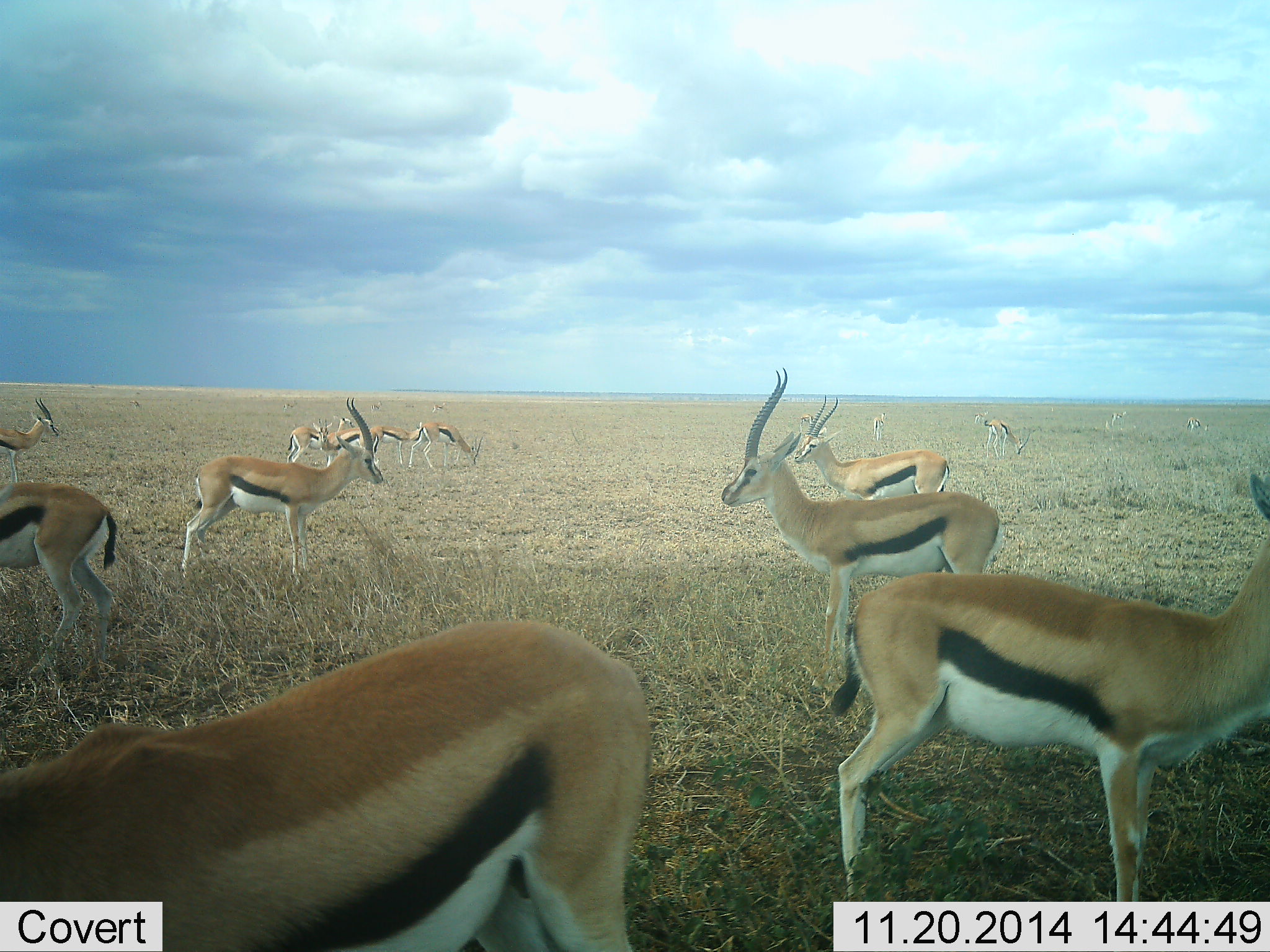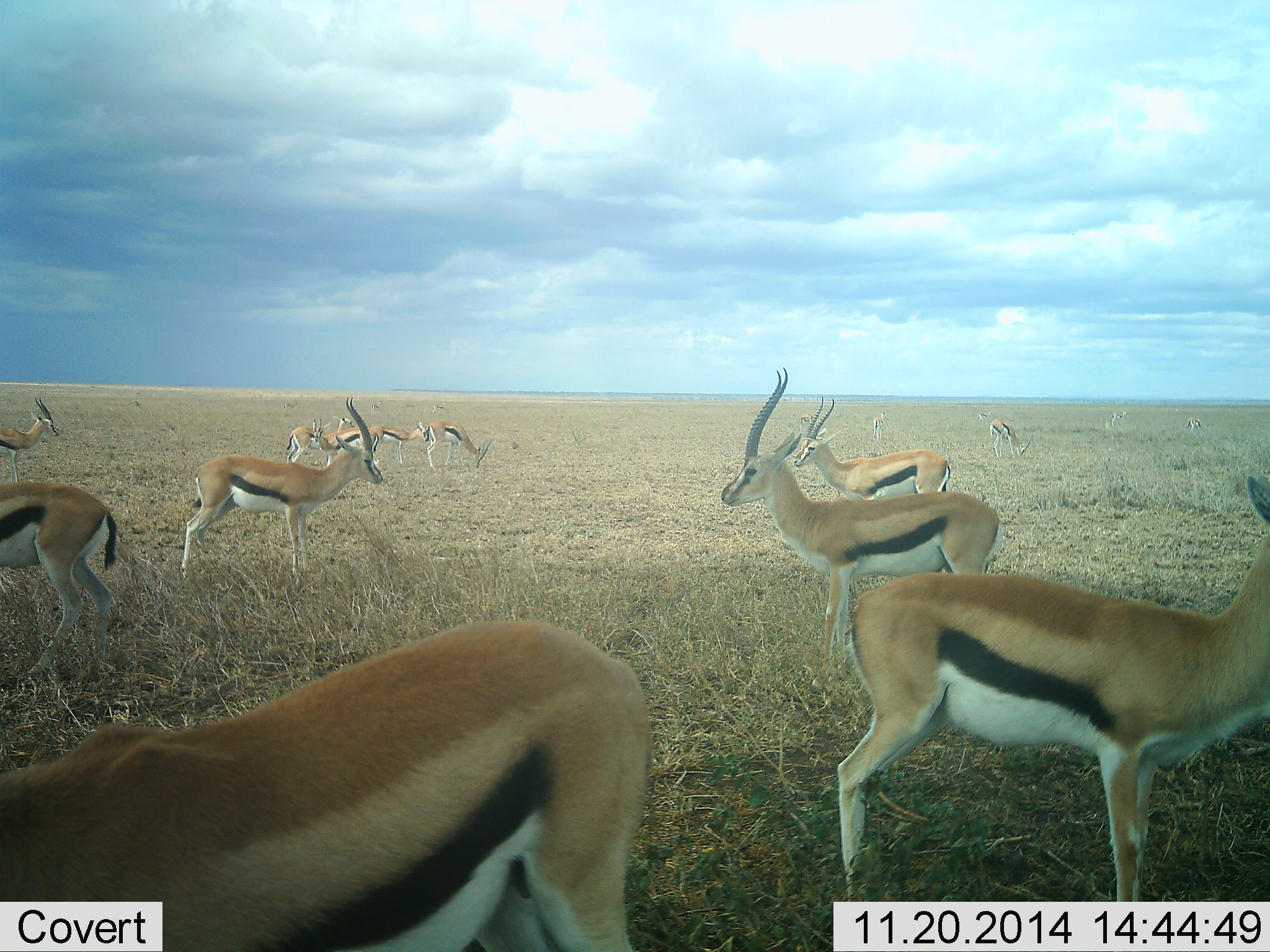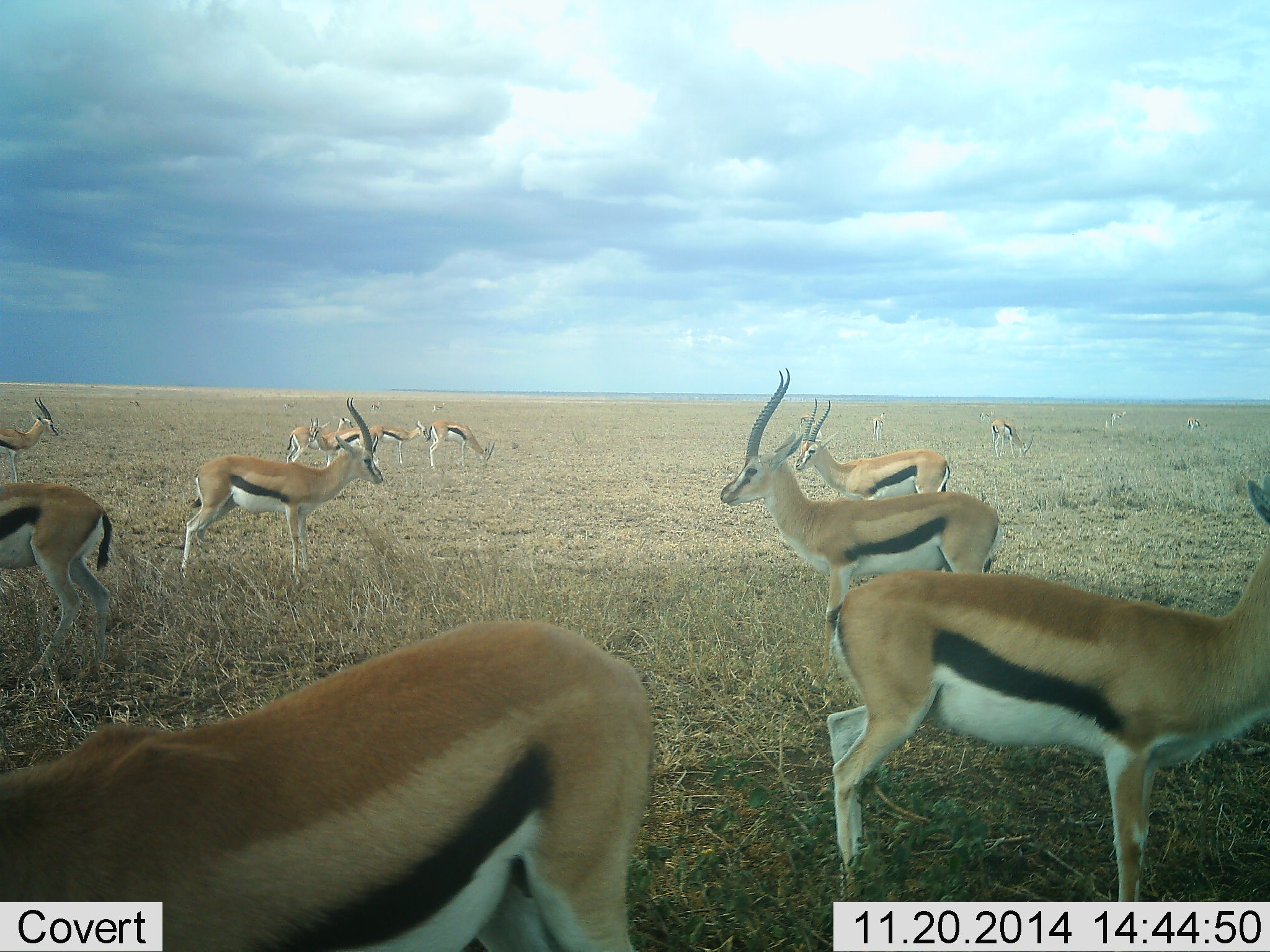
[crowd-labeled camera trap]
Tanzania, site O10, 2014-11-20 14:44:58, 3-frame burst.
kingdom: Animalia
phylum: Chordata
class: Mammalia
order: Artiodactyla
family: Bovidae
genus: Eudorcas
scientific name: Eudorcas thomsonii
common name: thomson's gazelle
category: gazellethomsons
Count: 11-50.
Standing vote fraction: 90%.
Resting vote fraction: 10%.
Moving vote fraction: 20%.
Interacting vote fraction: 0%.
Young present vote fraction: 0%.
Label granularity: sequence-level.